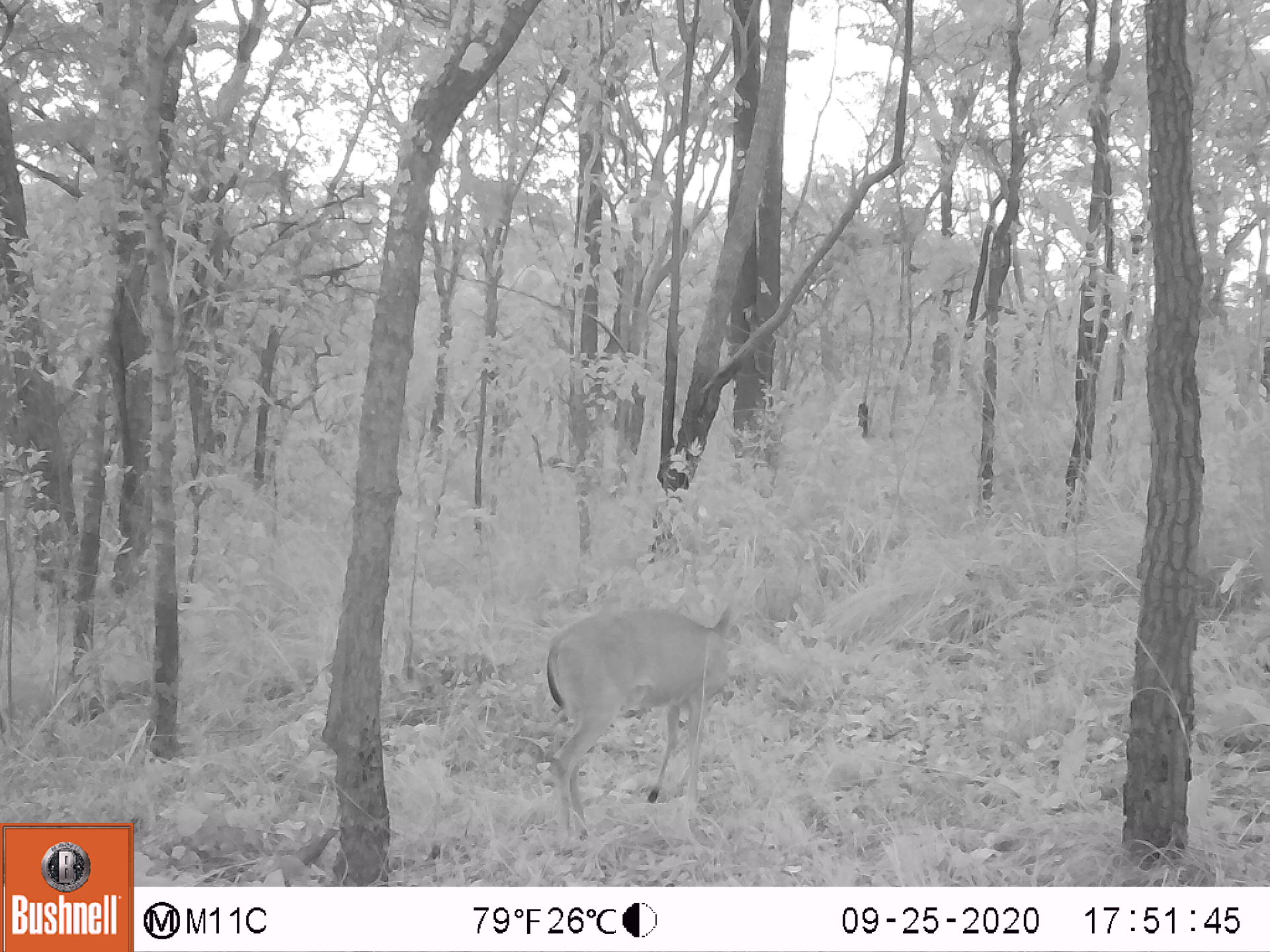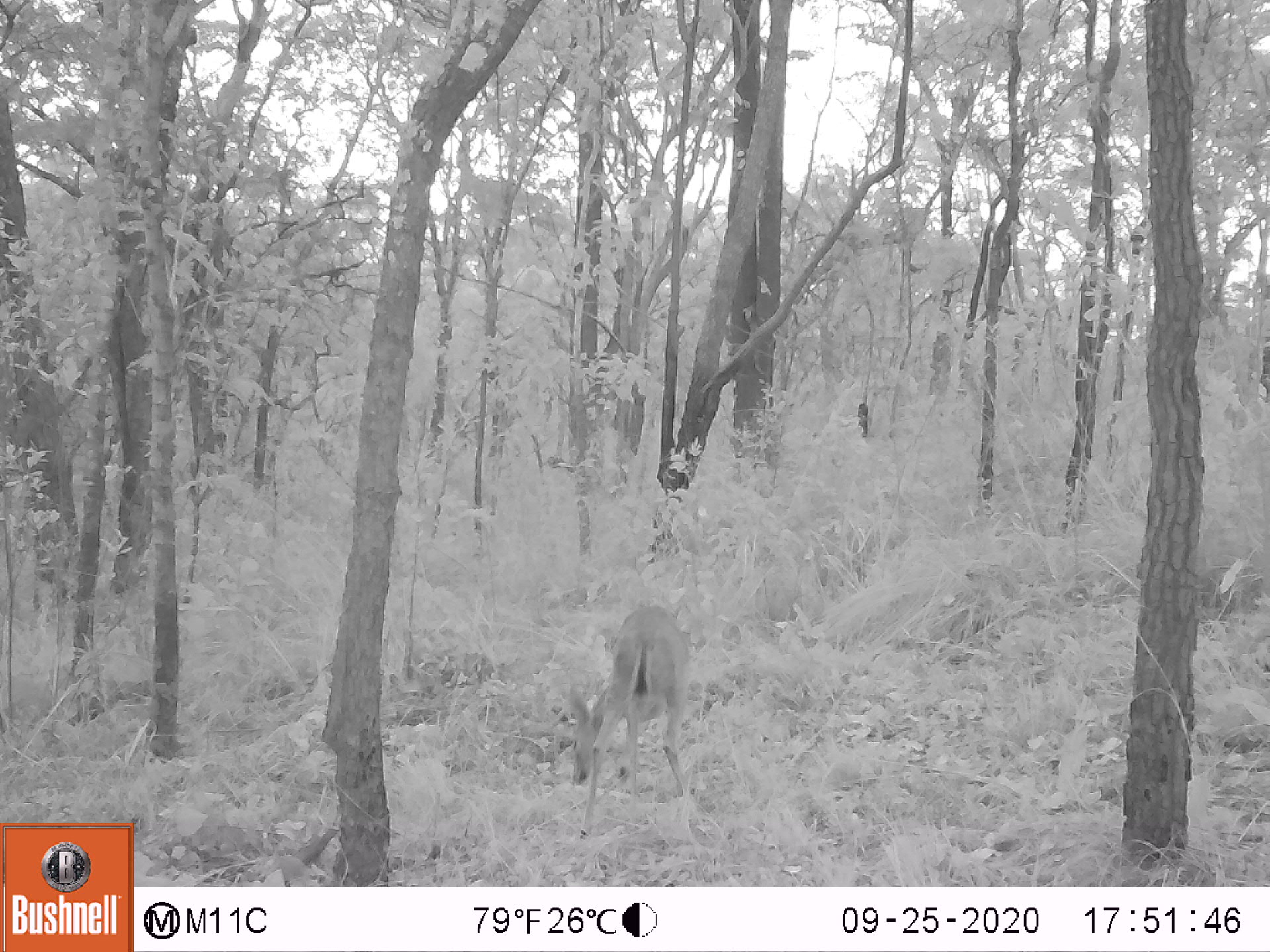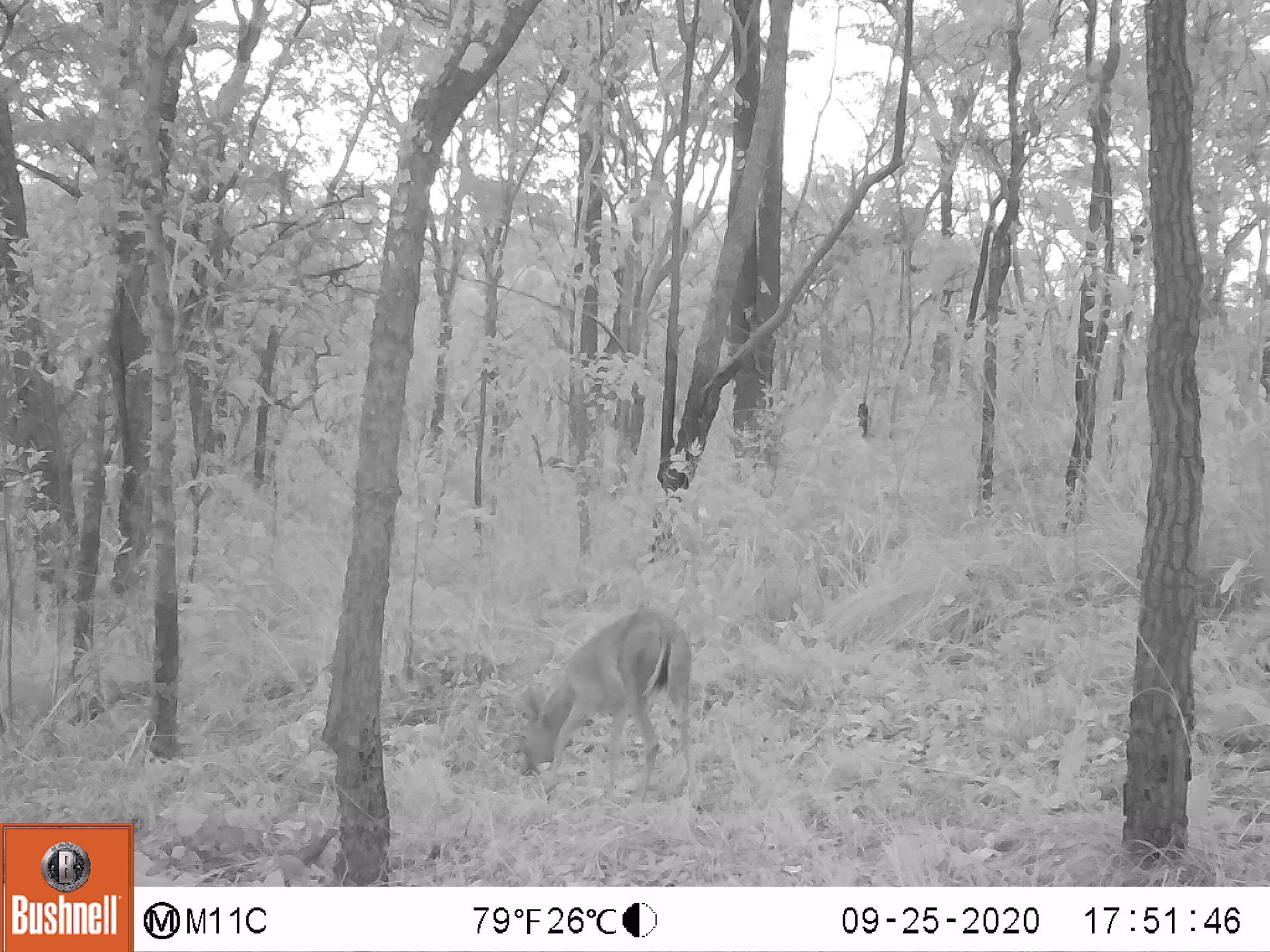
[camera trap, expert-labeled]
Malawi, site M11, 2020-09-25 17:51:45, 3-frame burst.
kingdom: Animalia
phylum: Chordata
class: Mammalia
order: Artiodactyla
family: Bovidae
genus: Sylvicapra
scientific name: Sylvicapra grimmia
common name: common duiker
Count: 1.